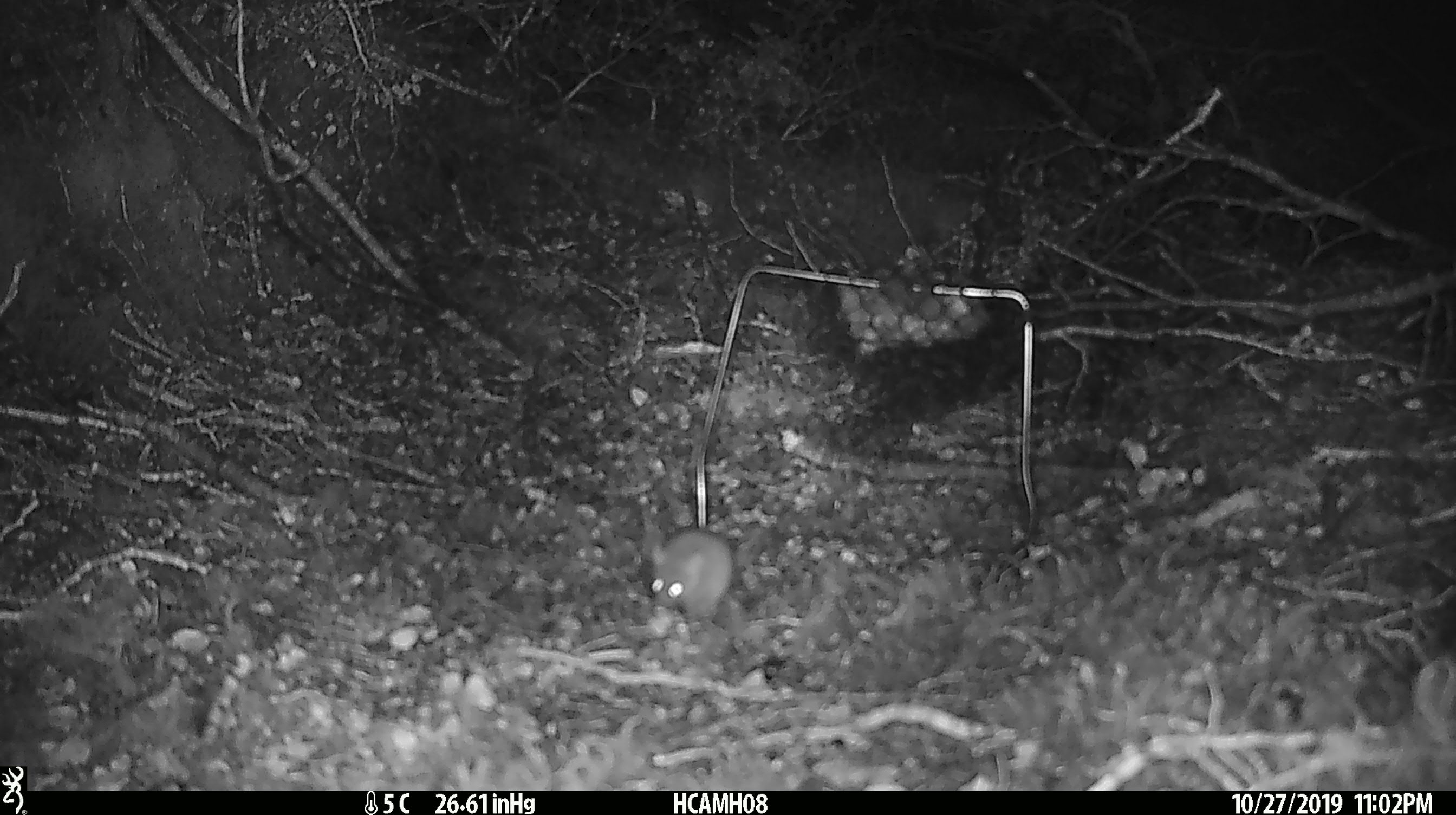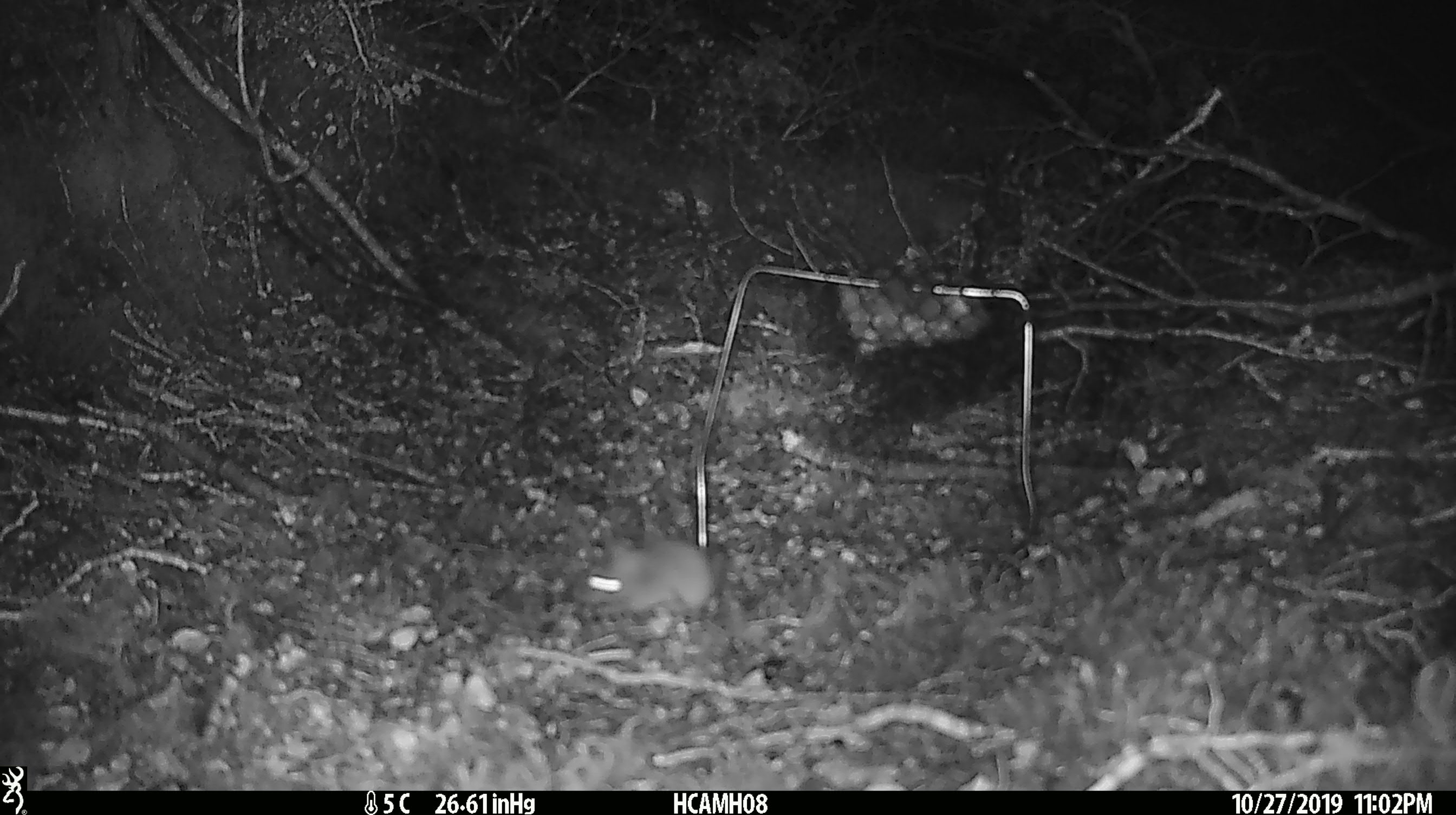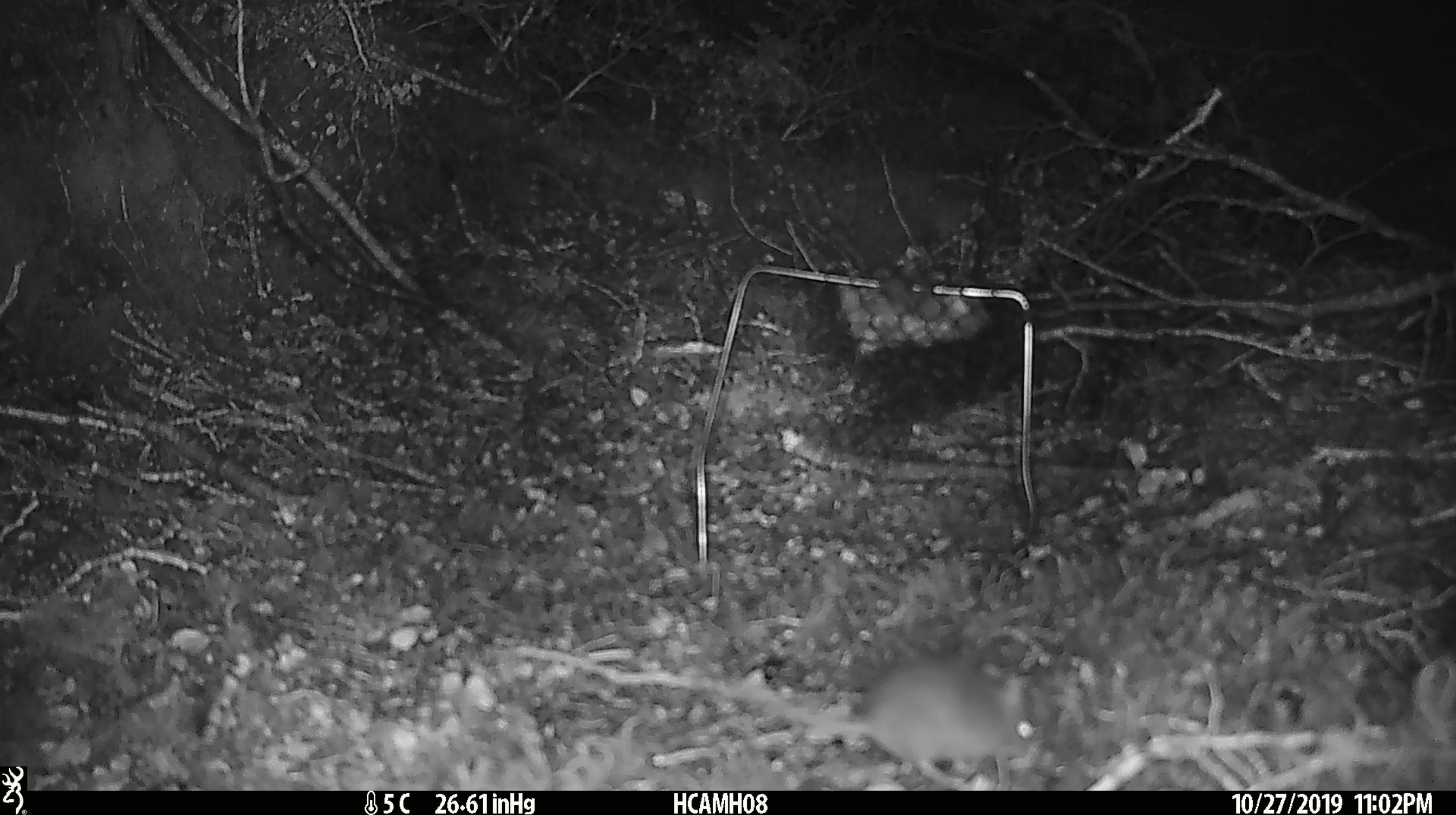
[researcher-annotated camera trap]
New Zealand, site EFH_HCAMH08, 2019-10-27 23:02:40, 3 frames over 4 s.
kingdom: Animalia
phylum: Chordata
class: Mammalia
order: Rodentia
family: Muridae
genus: Mus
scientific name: Mus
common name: mouse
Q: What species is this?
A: Mouse (Mus).